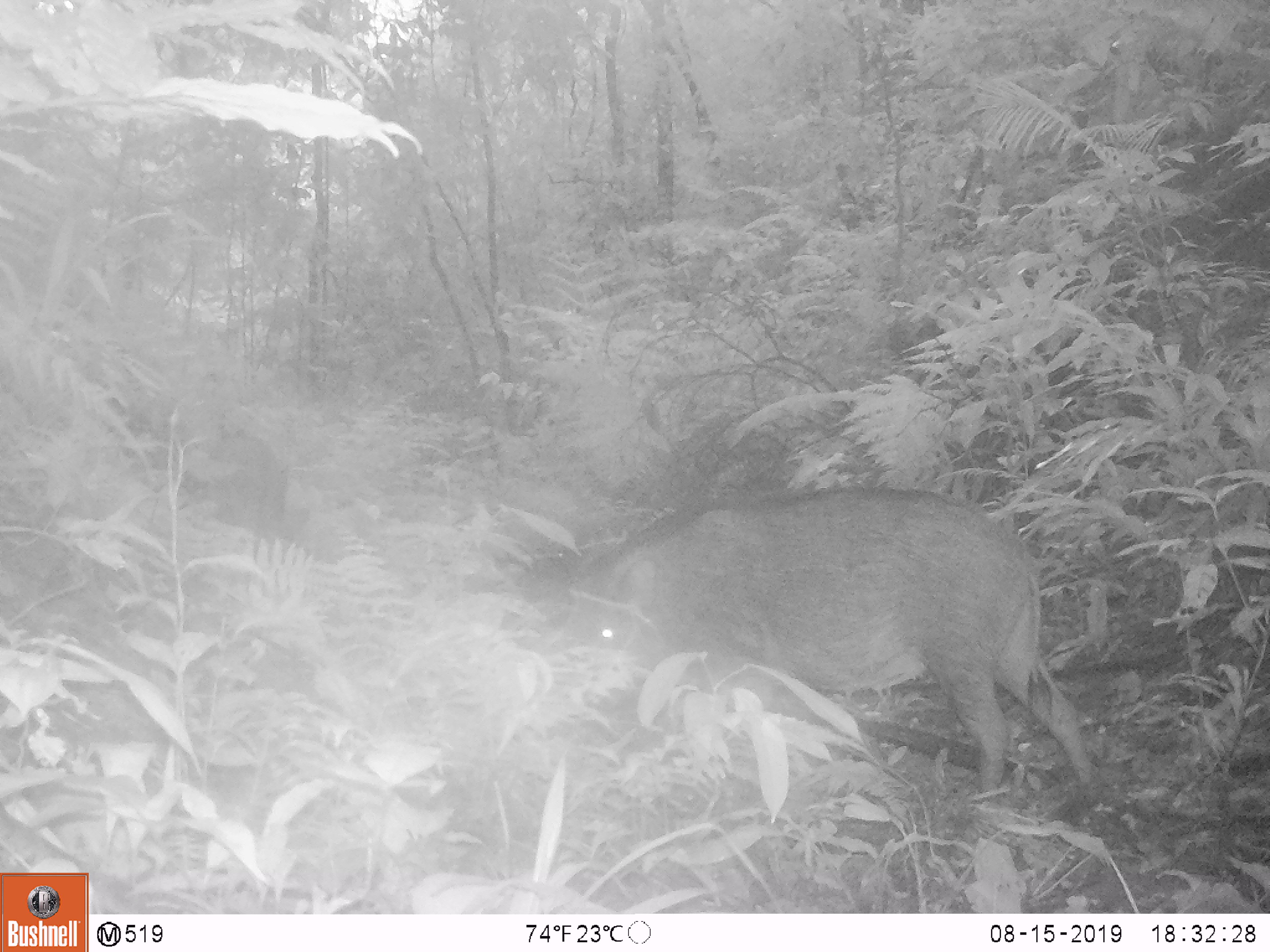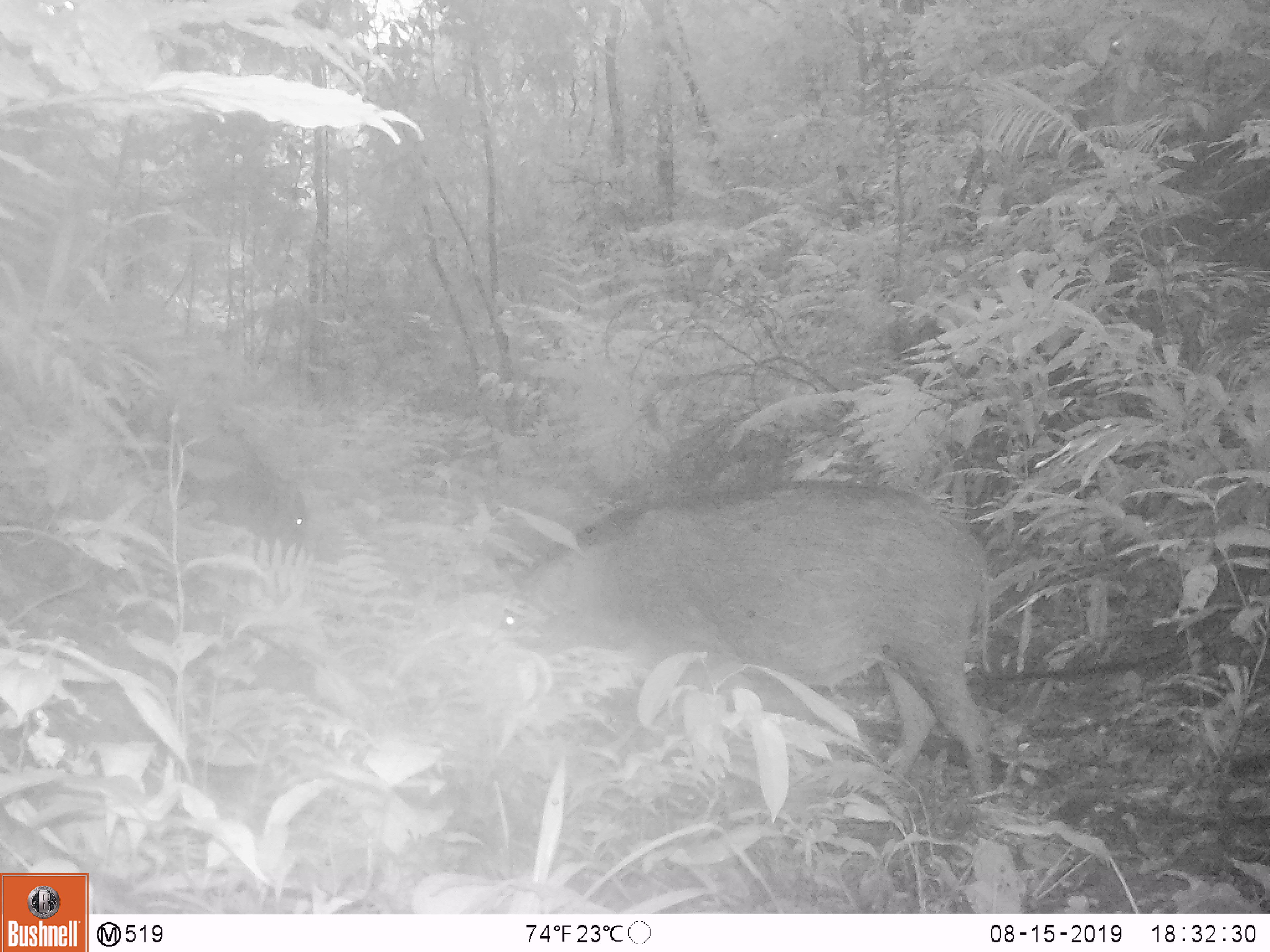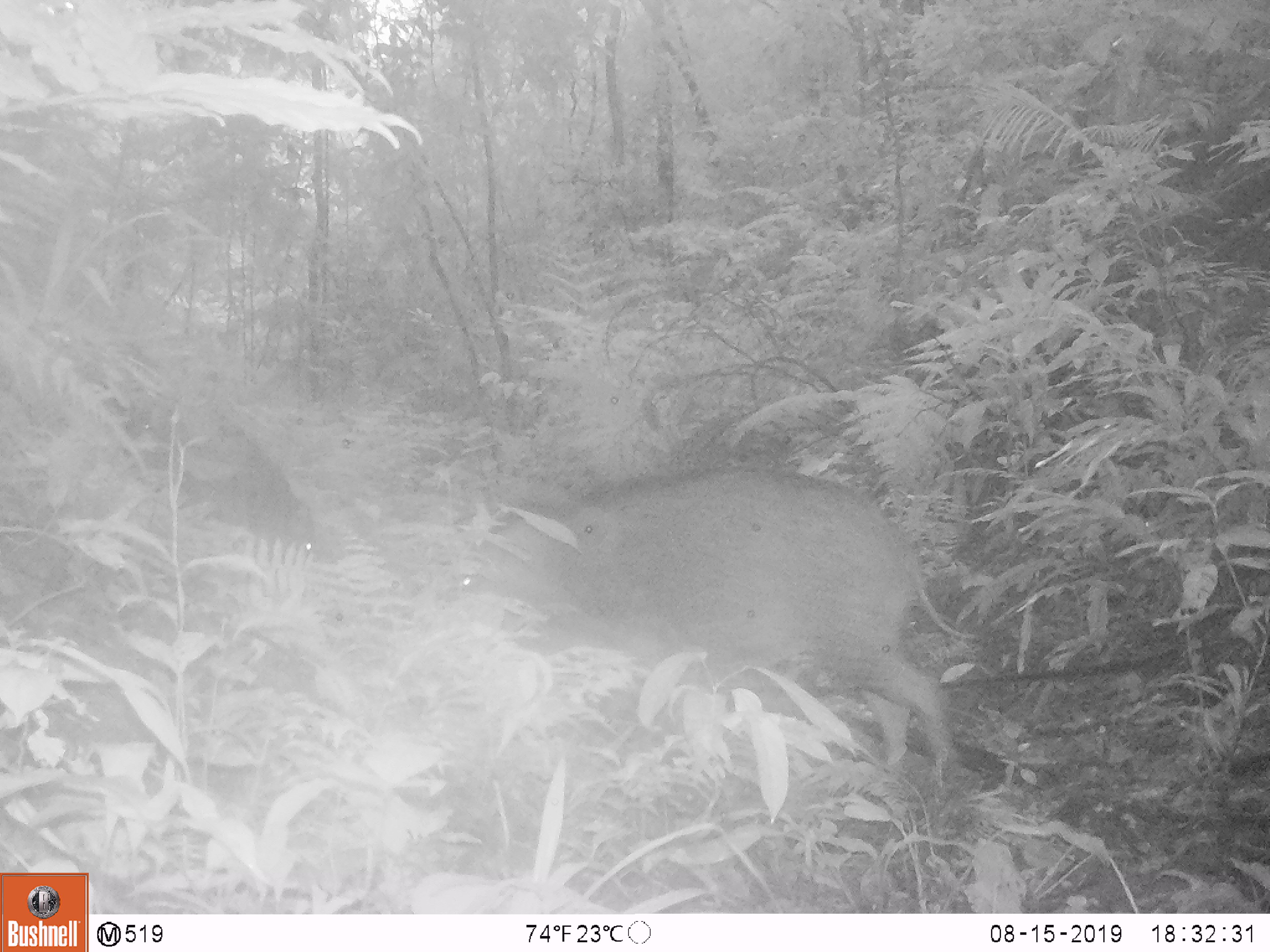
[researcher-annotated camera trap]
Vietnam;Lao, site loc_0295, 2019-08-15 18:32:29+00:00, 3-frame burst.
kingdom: Animalia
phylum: Chordata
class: Mammalia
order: Artiodactyla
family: Suidae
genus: Sus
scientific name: Sus scrofa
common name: eurasian wild pig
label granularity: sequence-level